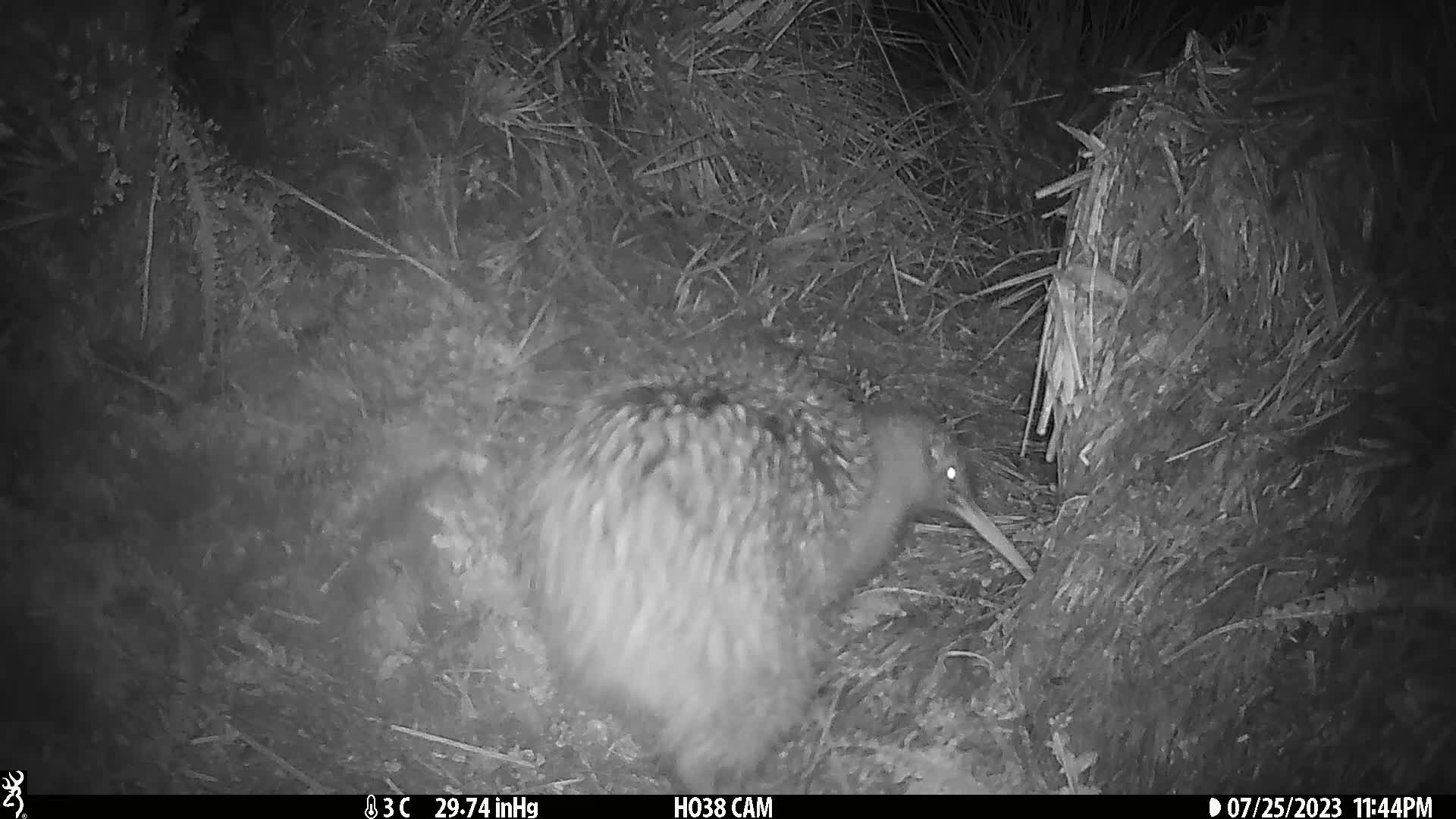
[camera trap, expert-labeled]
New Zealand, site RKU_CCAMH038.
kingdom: Animalia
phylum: Chordata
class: Aves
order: Apterygiformes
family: Apterygidae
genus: Apteryx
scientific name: Apteryx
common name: kiwi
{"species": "kiwi (Apteryx)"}